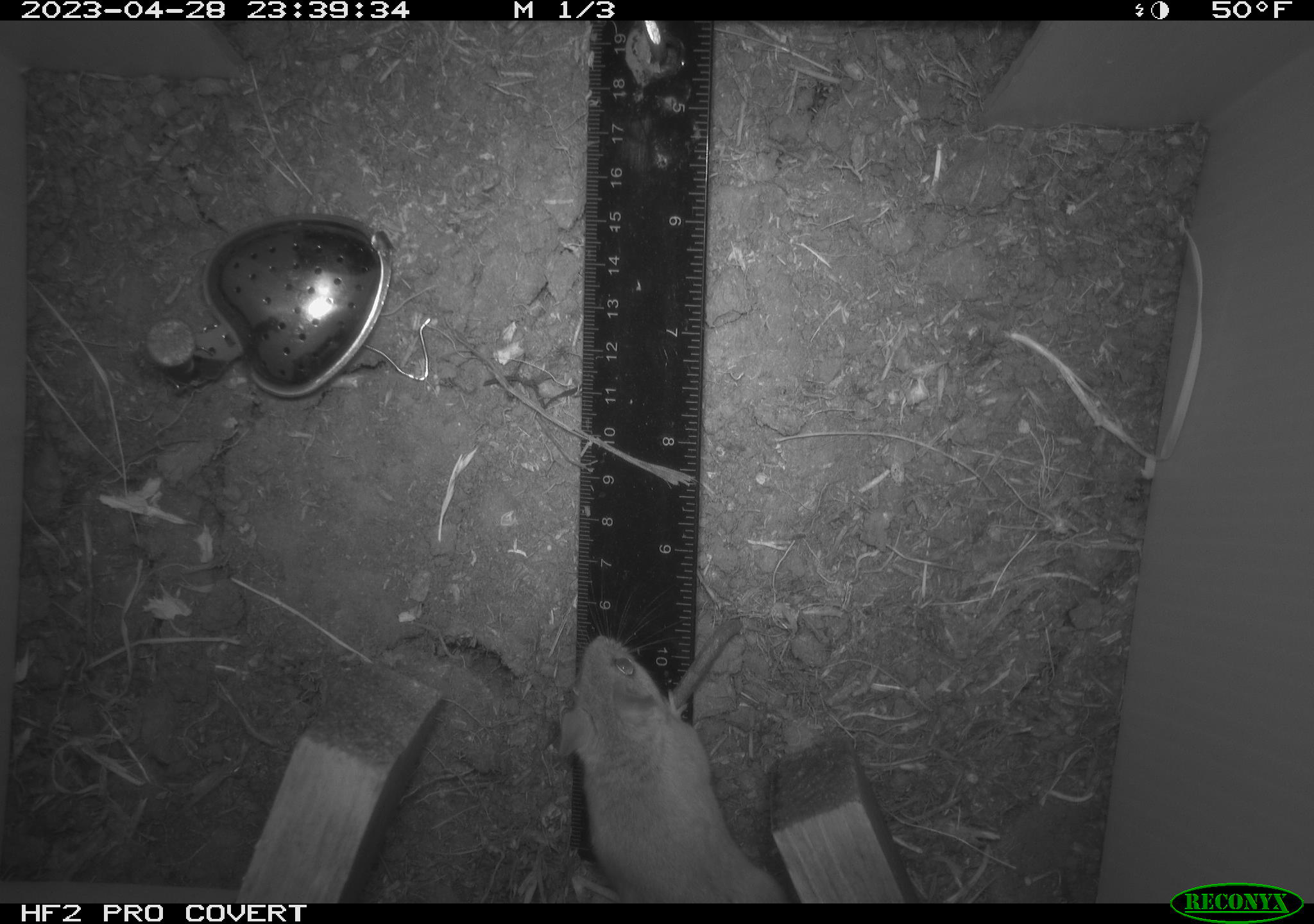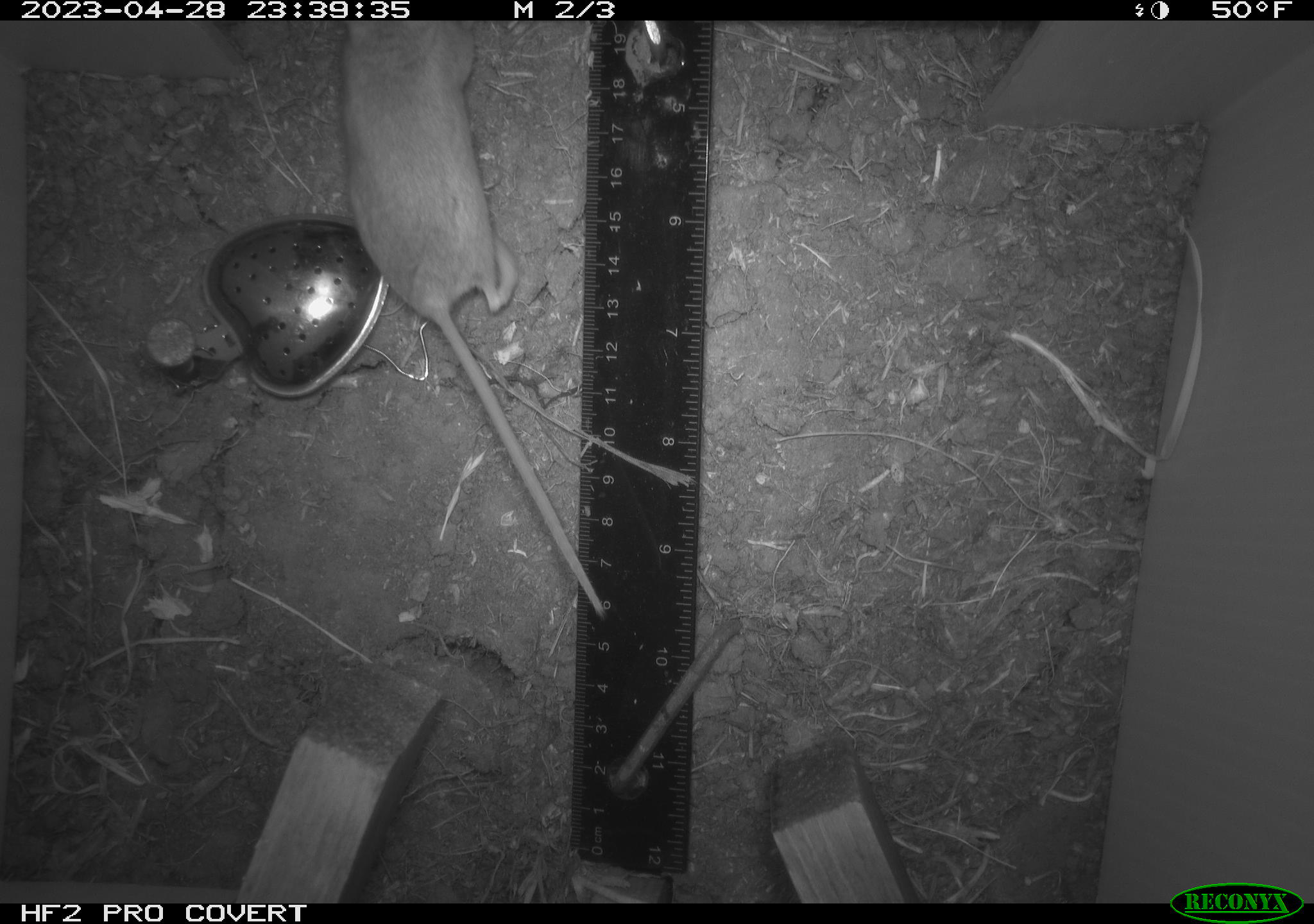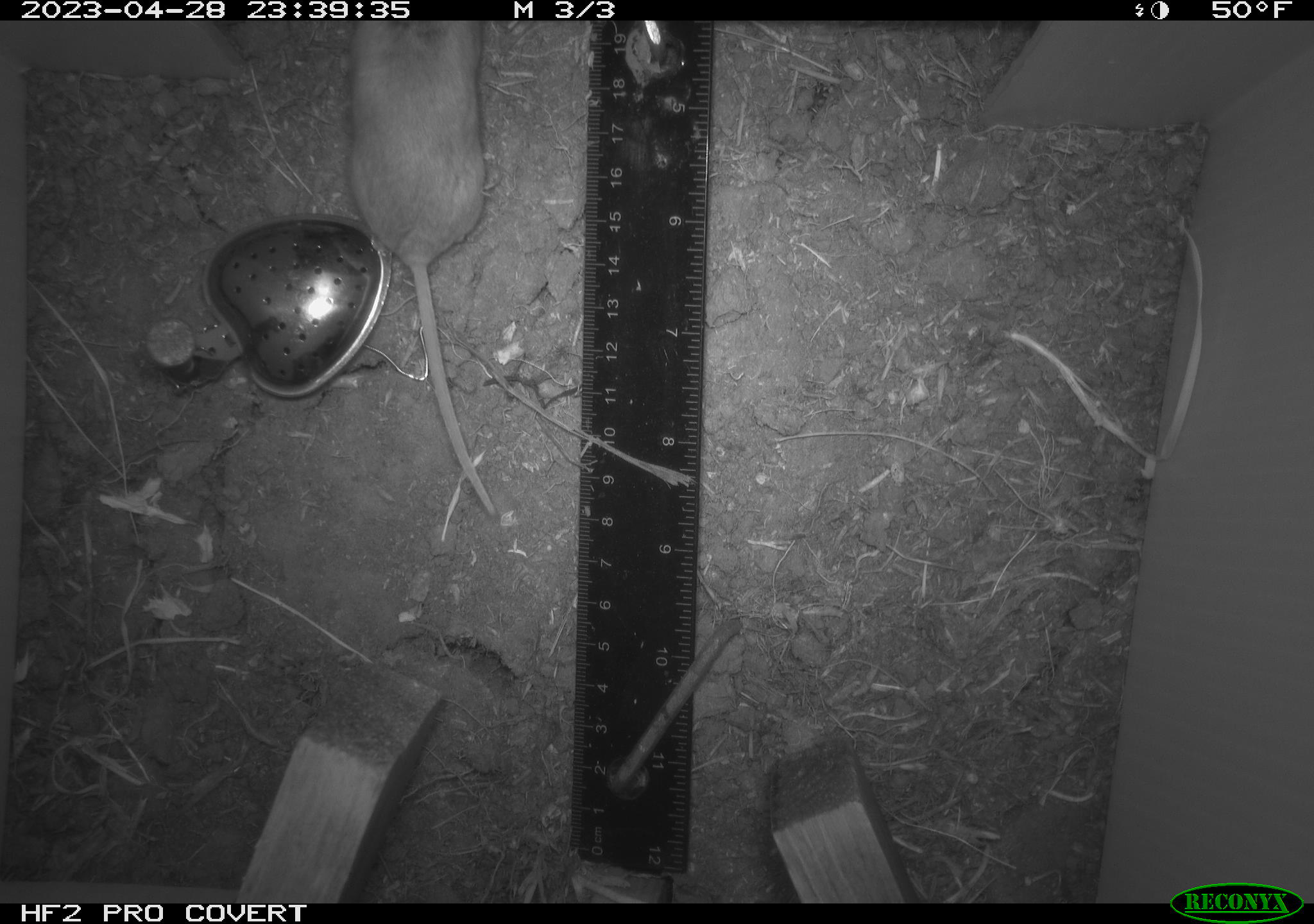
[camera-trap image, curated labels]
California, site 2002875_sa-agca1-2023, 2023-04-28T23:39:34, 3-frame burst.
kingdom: Animalia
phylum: Chordata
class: Mammalia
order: Rodentia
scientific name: Rodentia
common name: mouse species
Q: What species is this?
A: Mouse species (Rodentia).